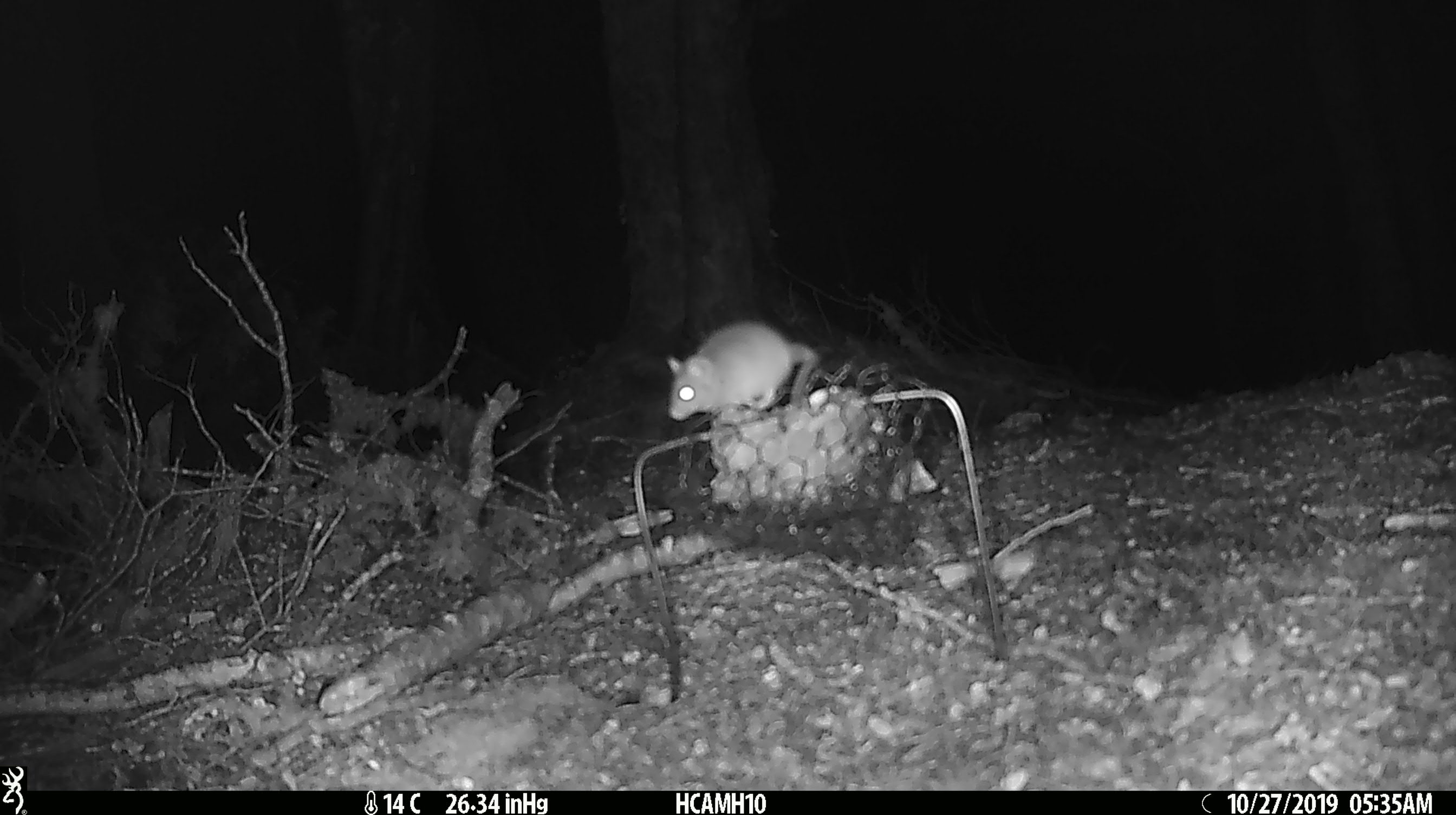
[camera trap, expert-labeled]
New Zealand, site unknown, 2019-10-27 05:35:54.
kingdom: Animalia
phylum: Chordata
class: Mammalia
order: Rodentia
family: Muridae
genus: Mus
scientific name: Mus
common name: mouse